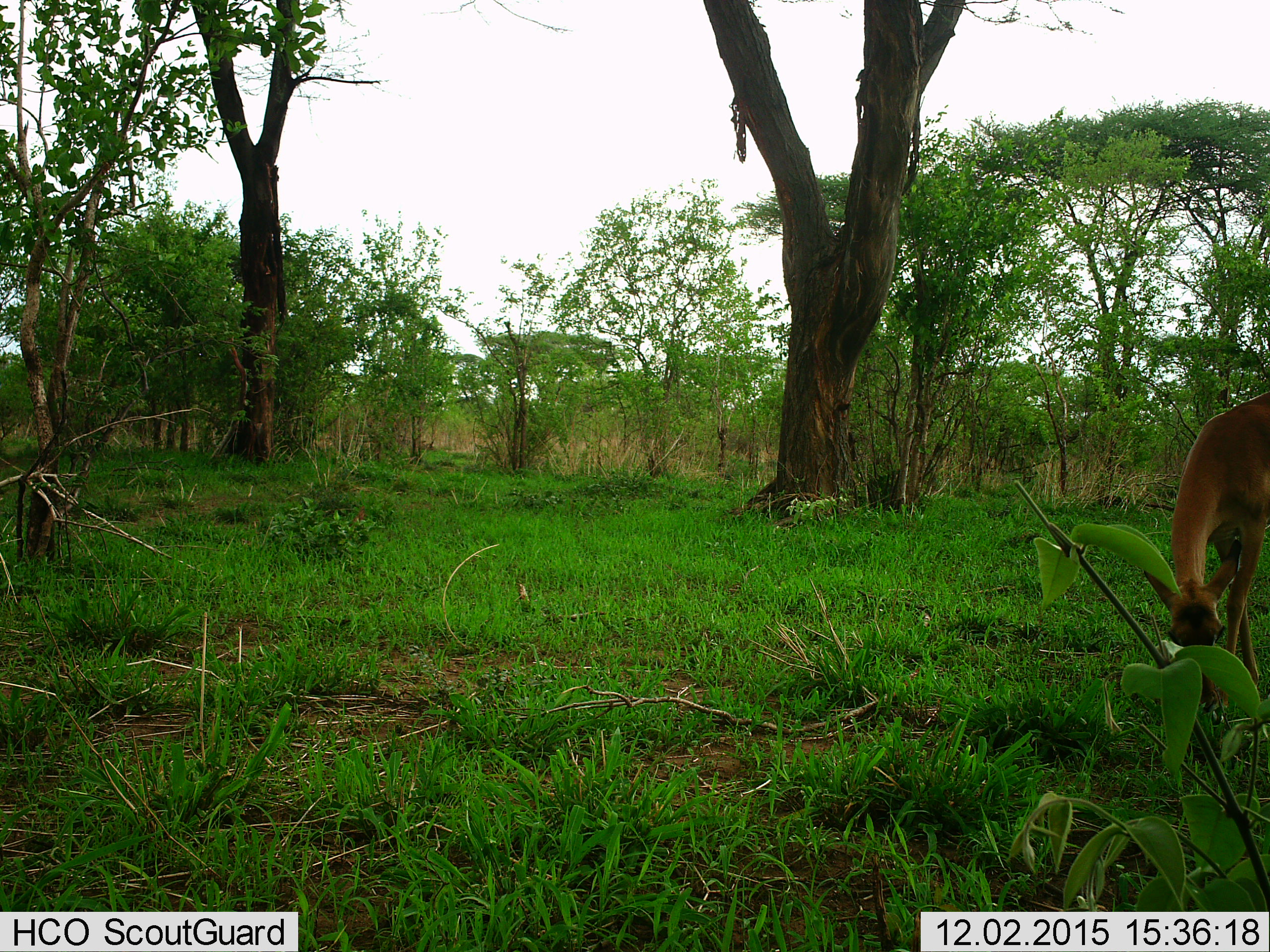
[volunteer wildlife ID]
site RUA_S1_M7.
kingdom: Animalia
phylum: Chordata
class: Mammalia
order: Artiodactyla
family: Bovidae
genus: Aepyceros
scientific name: Aepyceros melampus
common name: impala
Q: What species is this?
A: Impala (Aepyceros melampus).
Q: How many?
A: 1.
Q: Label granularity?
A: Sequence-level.